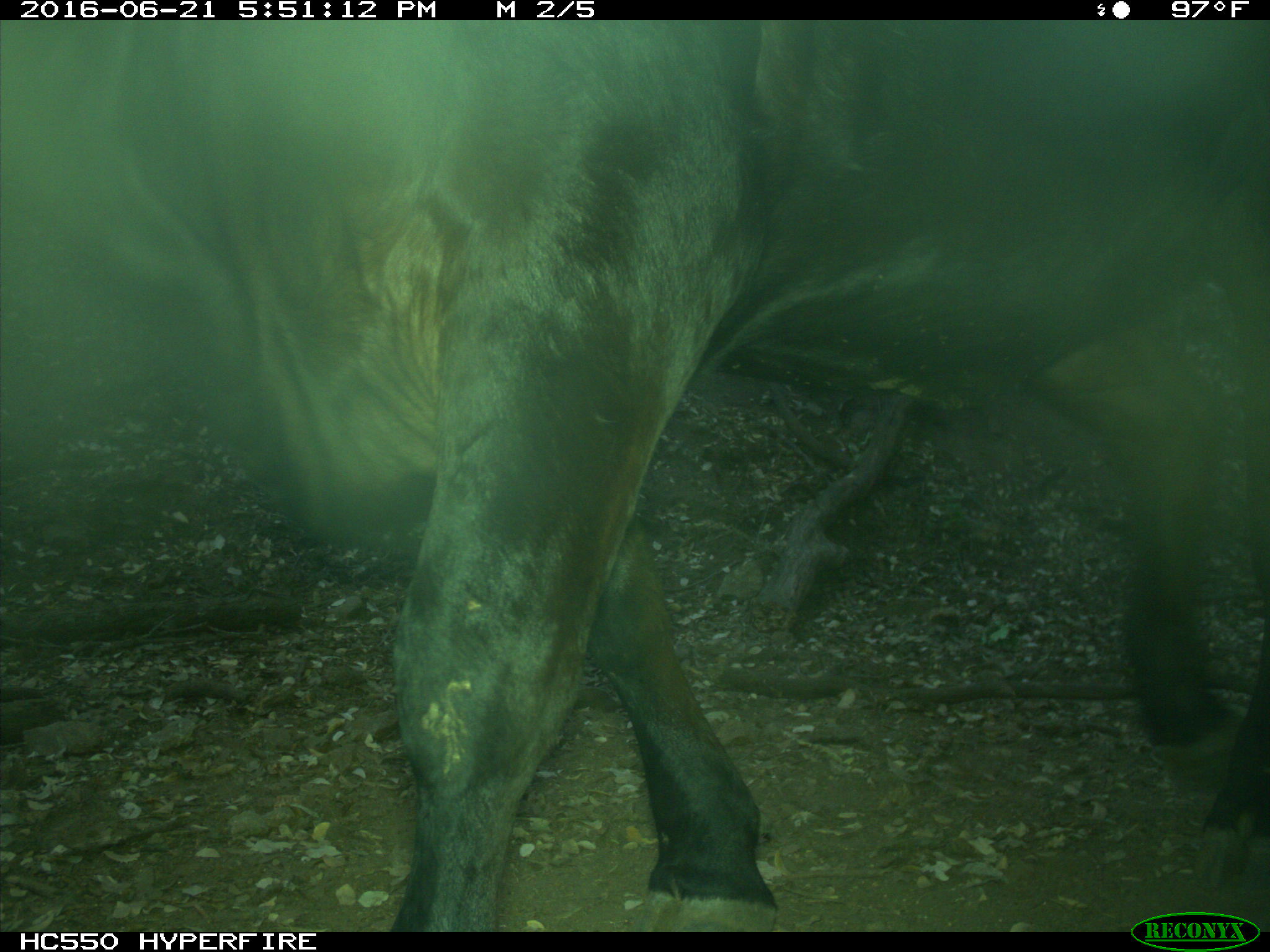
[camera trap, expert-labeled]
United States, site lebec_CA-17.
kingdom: Animalia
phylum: Chordata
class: Mammalia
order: Artiodactyla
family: Bovidae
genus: Bos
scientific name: Bos taurus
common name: domestic cow